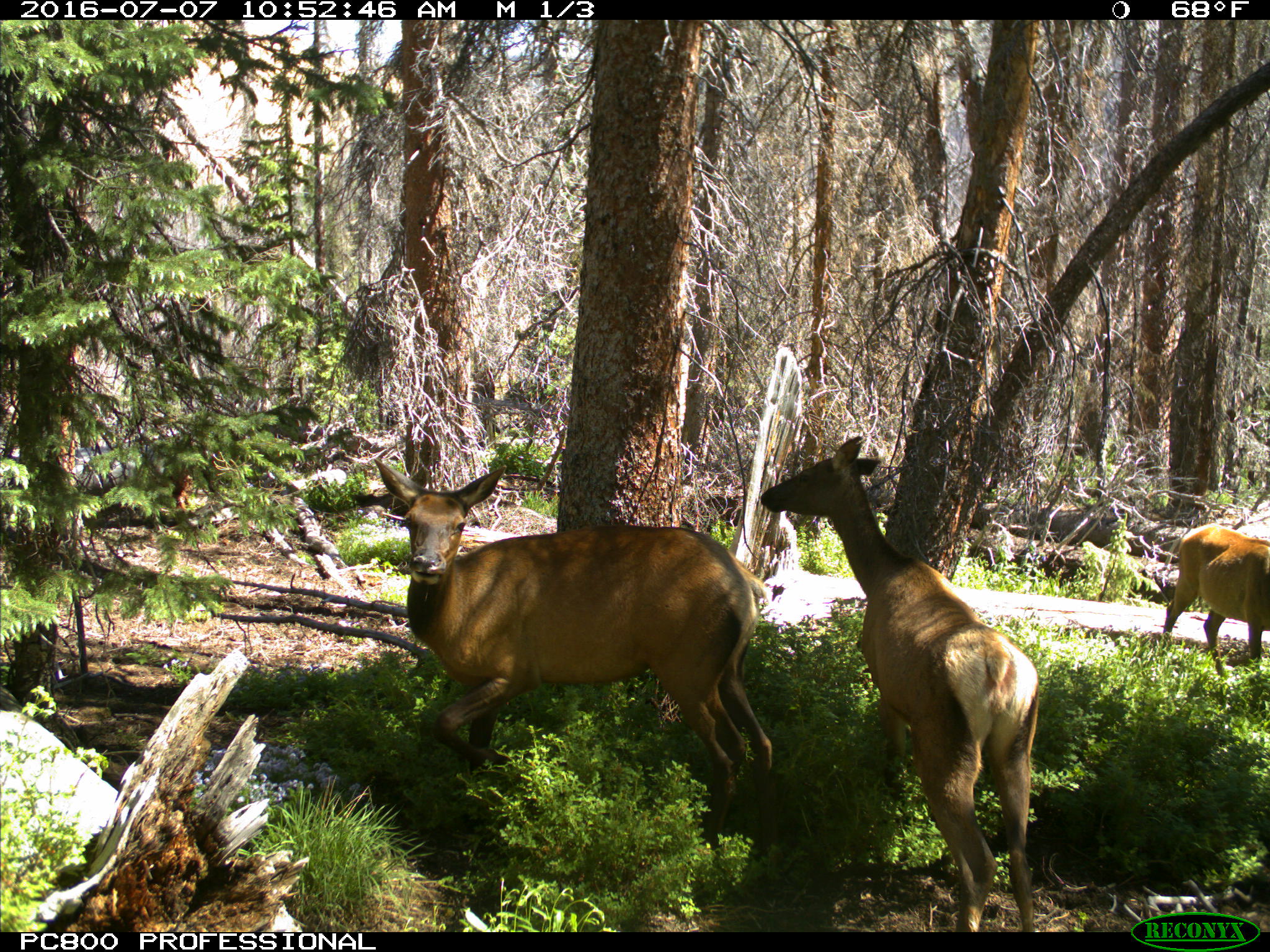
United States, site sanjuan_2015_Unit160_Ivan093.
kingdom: Animalia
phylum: Chordata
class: Mammalia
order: Artiodactyla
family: Cervidae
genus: Cervus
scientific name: Cervus elaphus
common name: red deer